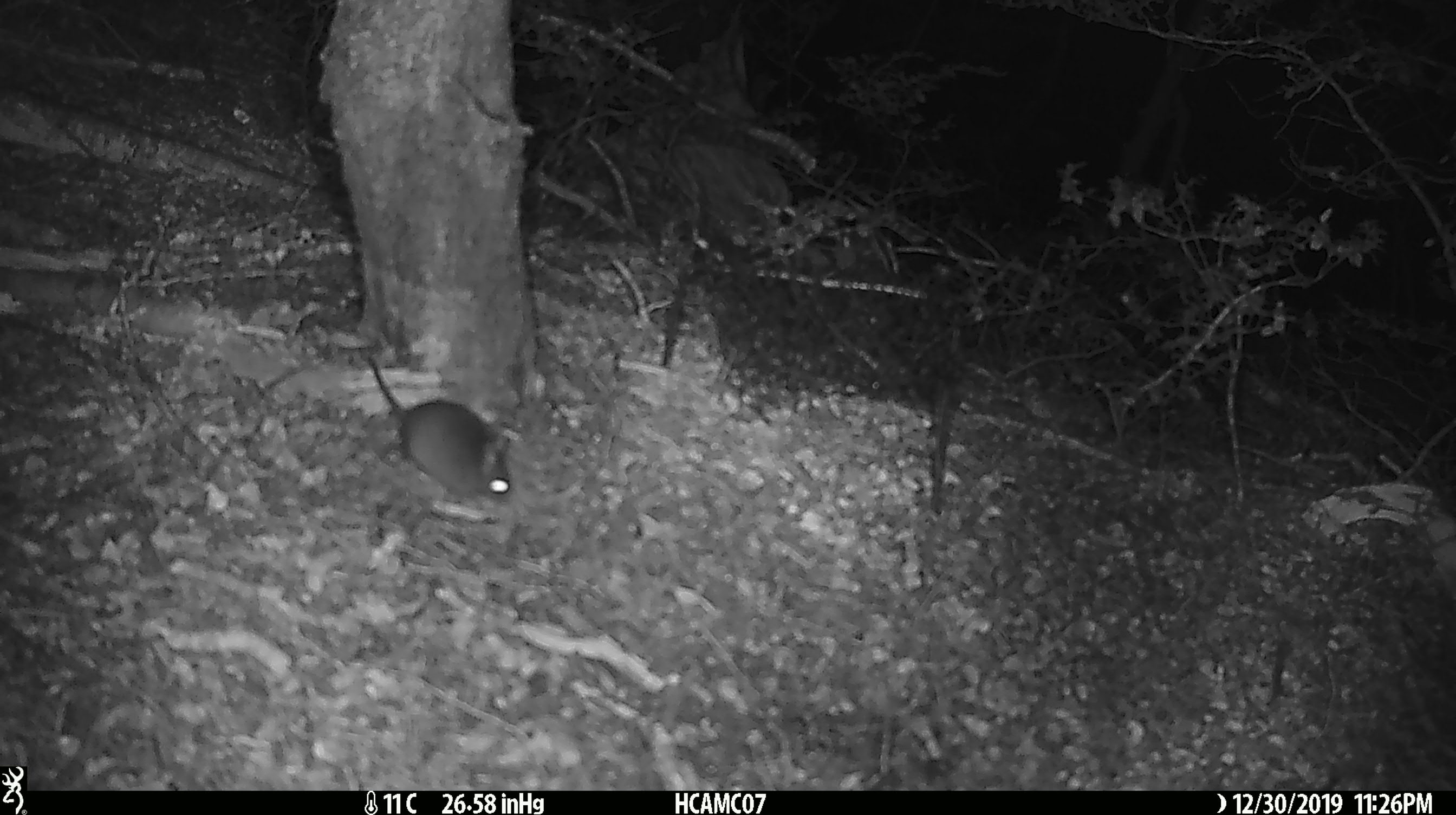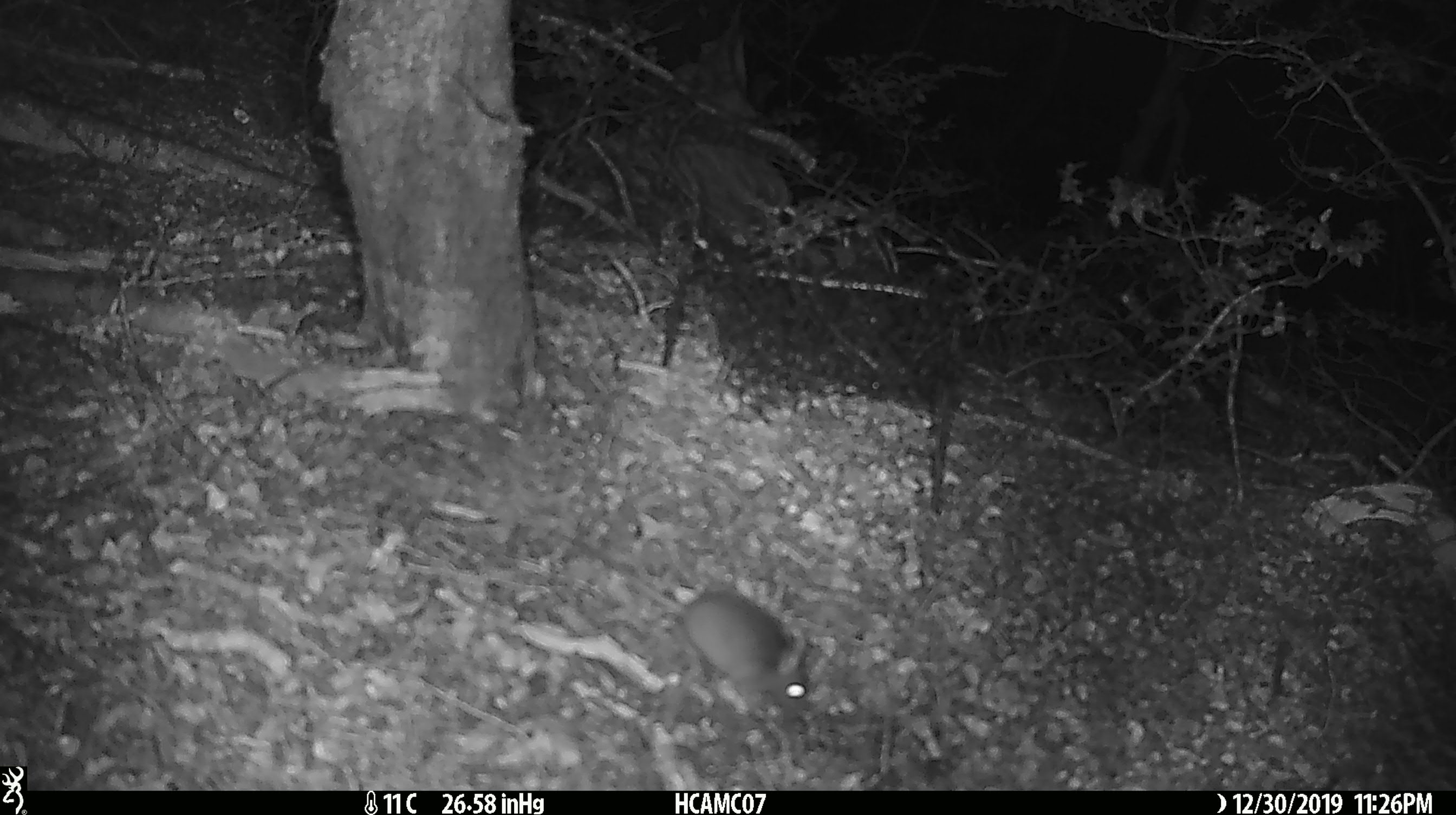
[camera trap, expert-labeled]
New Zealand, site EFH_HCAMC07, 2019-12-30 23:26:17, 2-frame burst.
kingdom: Animalia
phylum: Chordata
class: Mammalia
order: Rodentia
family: Muridae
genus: Mus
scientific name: Mus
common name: mouse